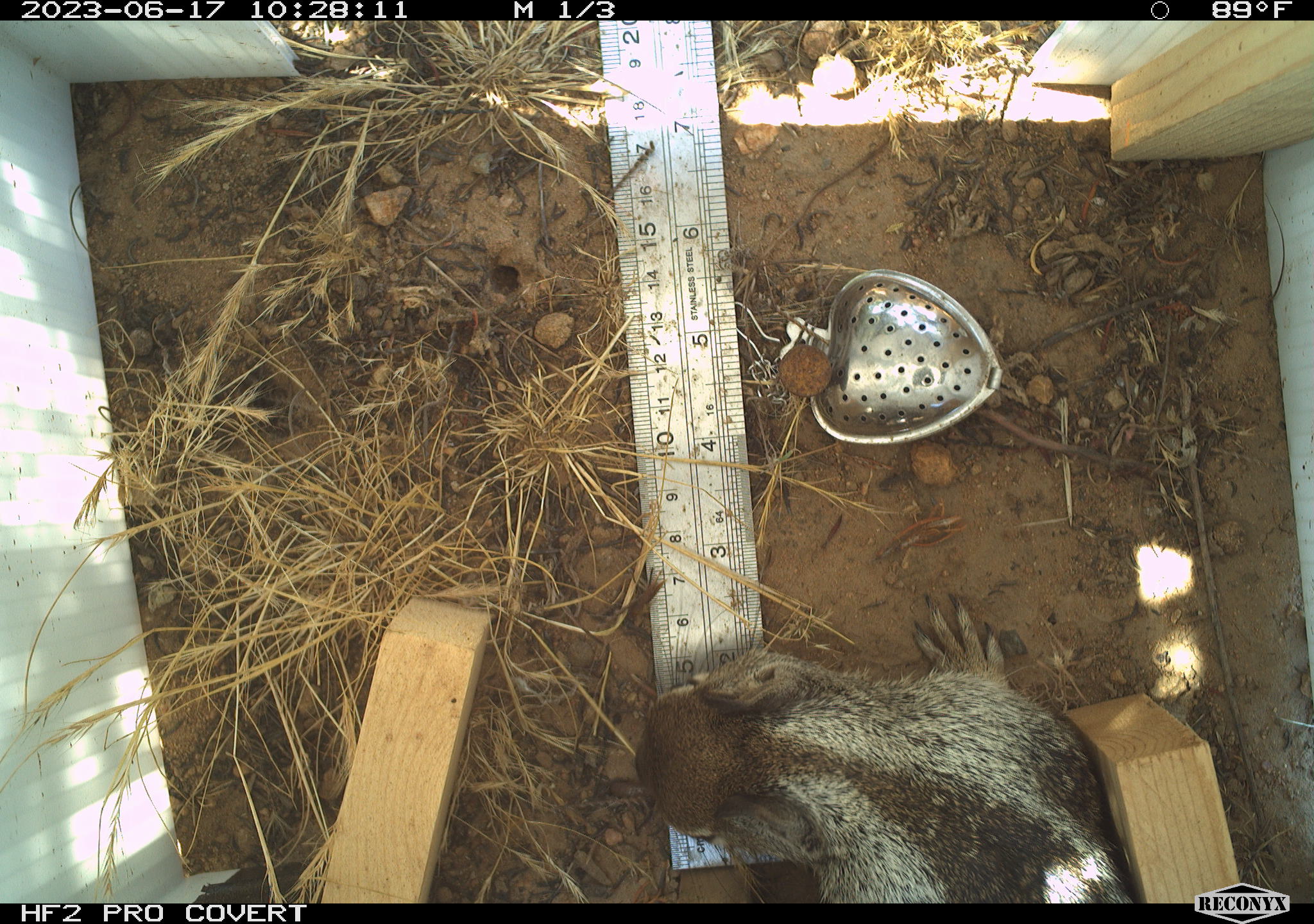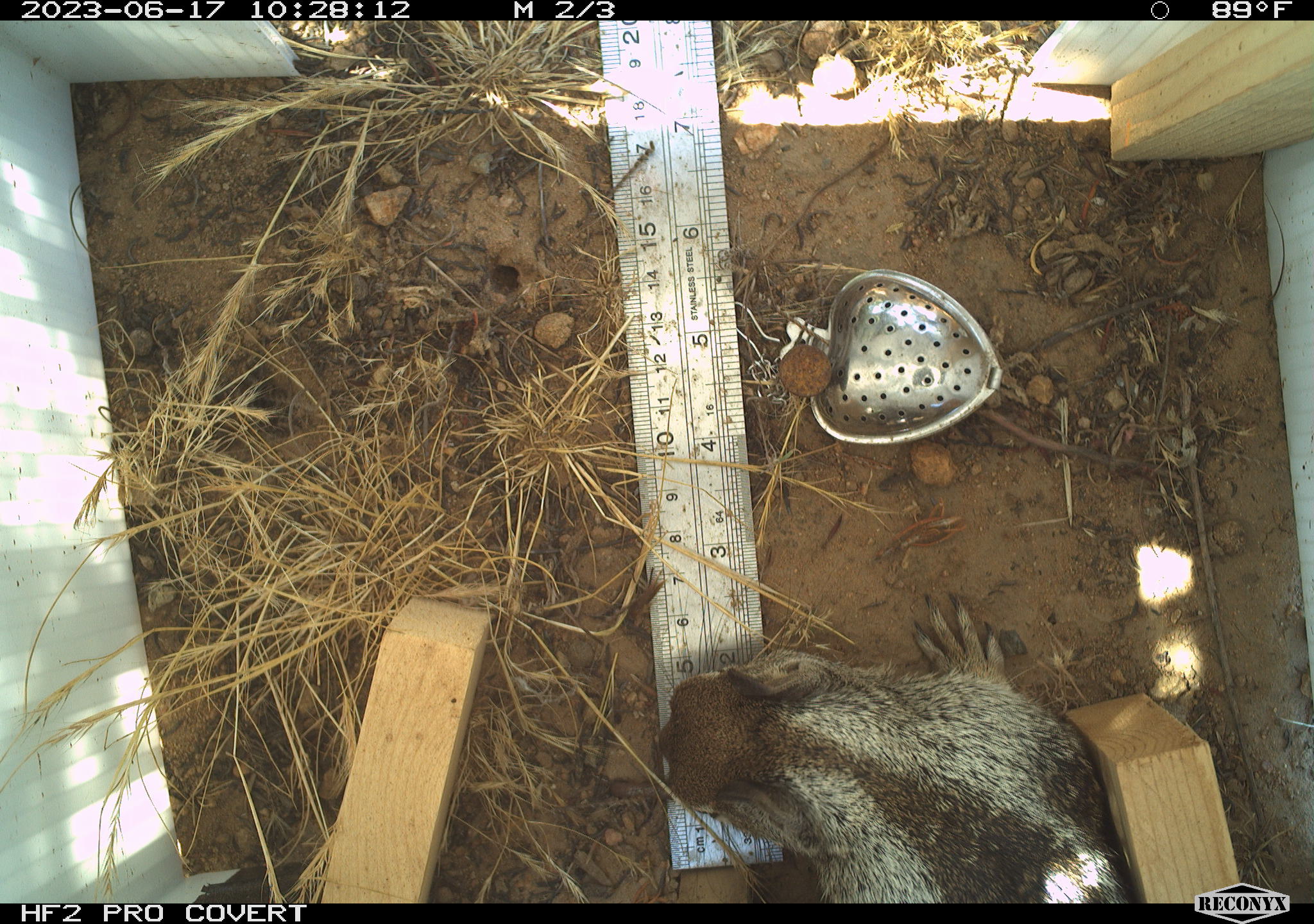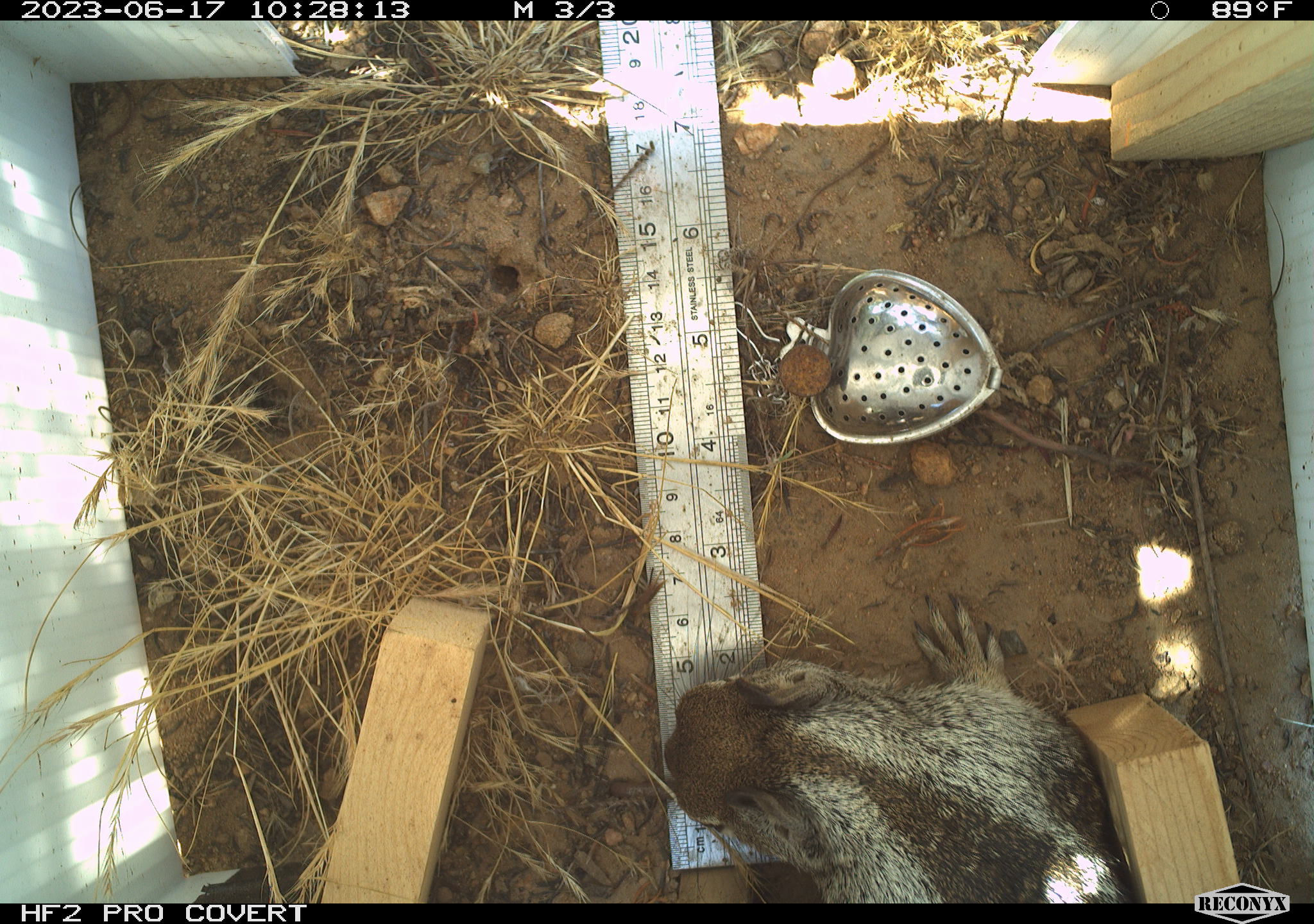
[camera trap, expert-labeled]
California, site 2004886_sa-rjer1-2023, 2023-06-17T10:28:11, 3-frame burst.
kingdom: Animalia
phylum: Chordata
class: Mammalia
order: Rodentia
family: Sciuridae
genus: Otospermophilus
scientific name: Otospermophilus beecheyi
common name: california ground squirrel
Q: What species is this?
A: California ground squirrel (Otospermophilus beecheyi).